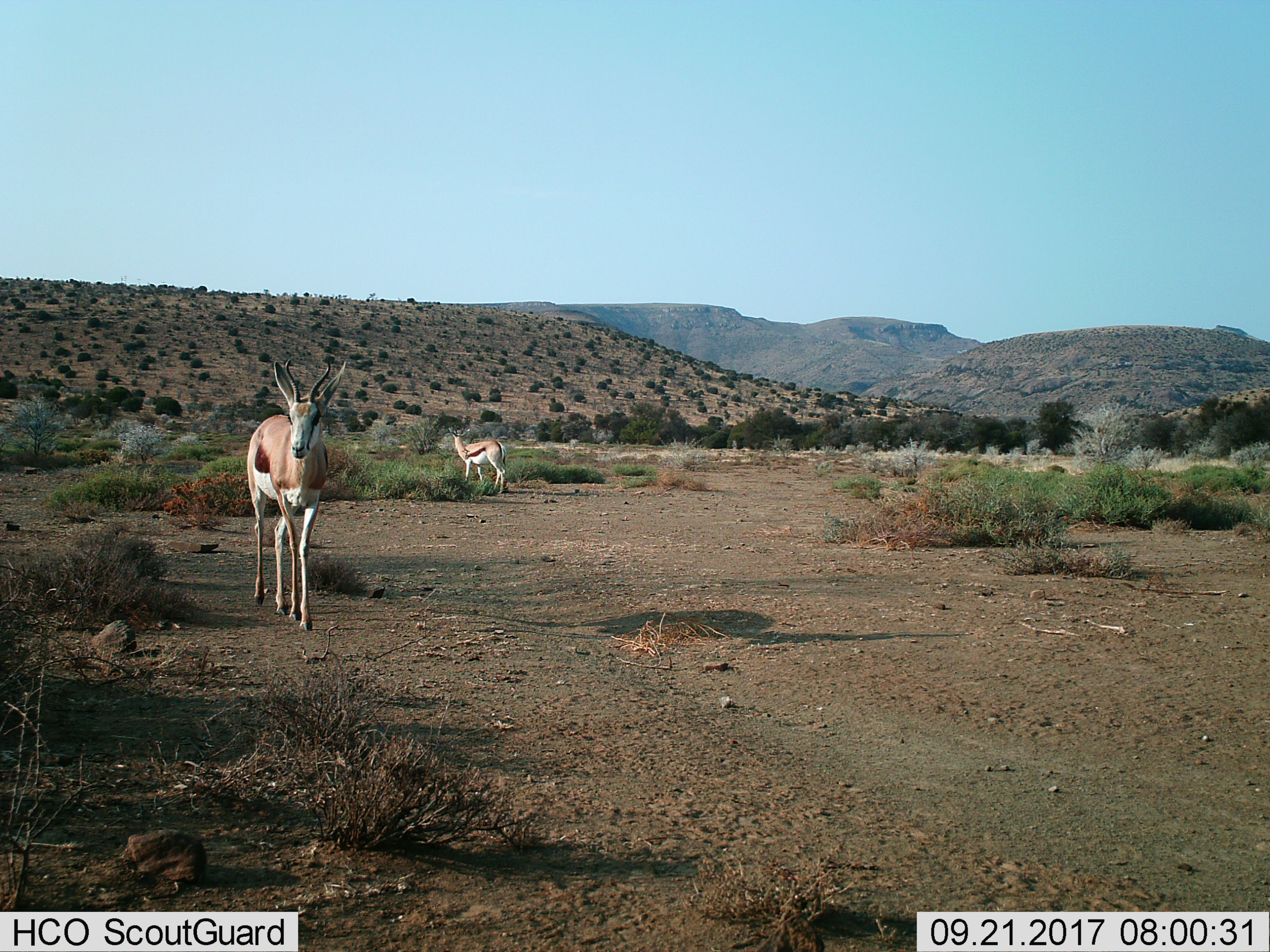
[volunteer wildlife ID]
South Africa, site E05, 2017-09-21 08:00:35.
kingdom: Animalia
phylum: Chordata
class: Mammalia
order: Artiodactyla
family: Bovidae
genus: Antidorcas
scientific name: Antidorcas marsupialis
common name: springbok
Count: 2.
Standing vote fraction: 56%.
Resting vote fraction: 0%.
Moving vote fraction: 89%.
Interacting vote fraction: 0%.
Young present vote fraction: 0%.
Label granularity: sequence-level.